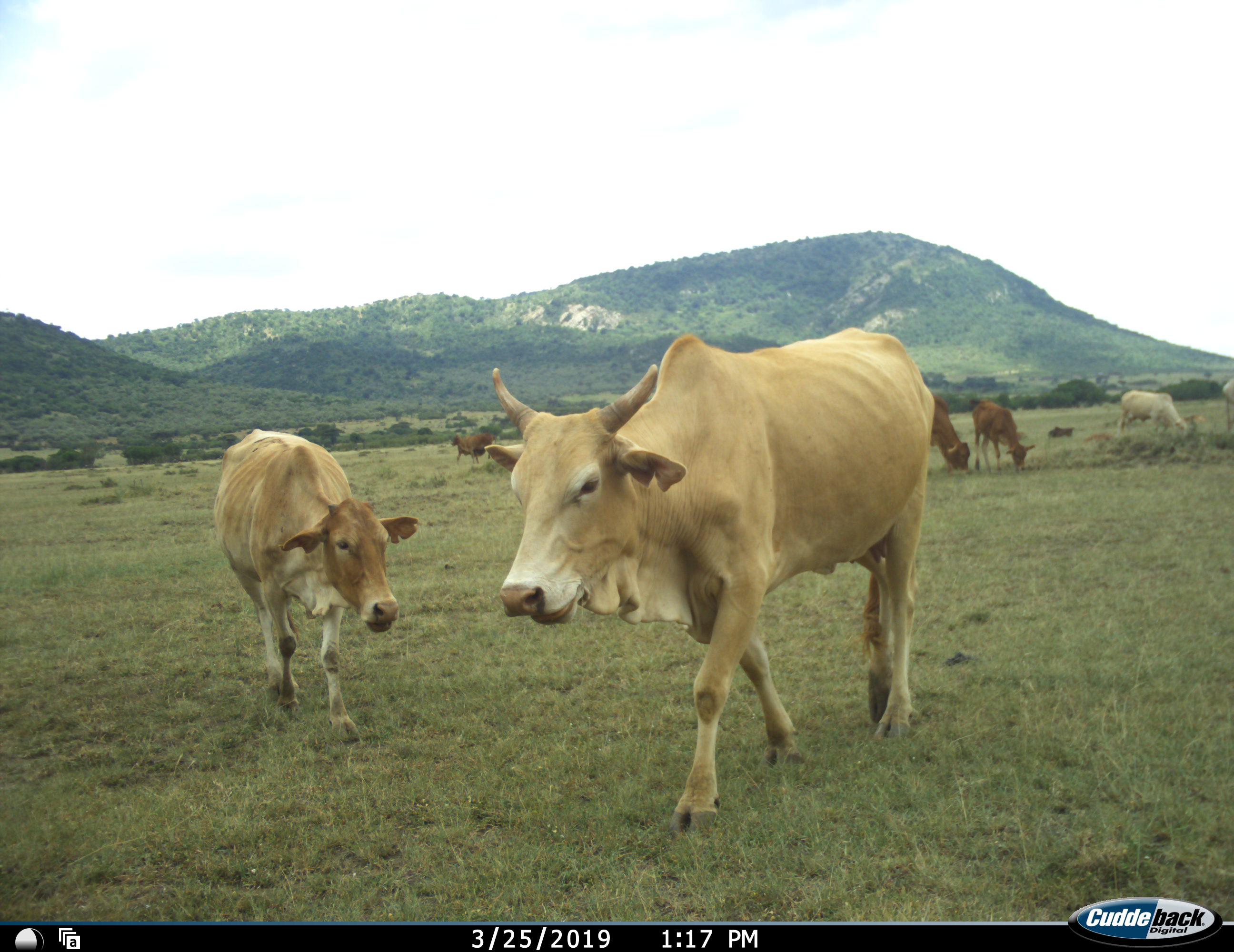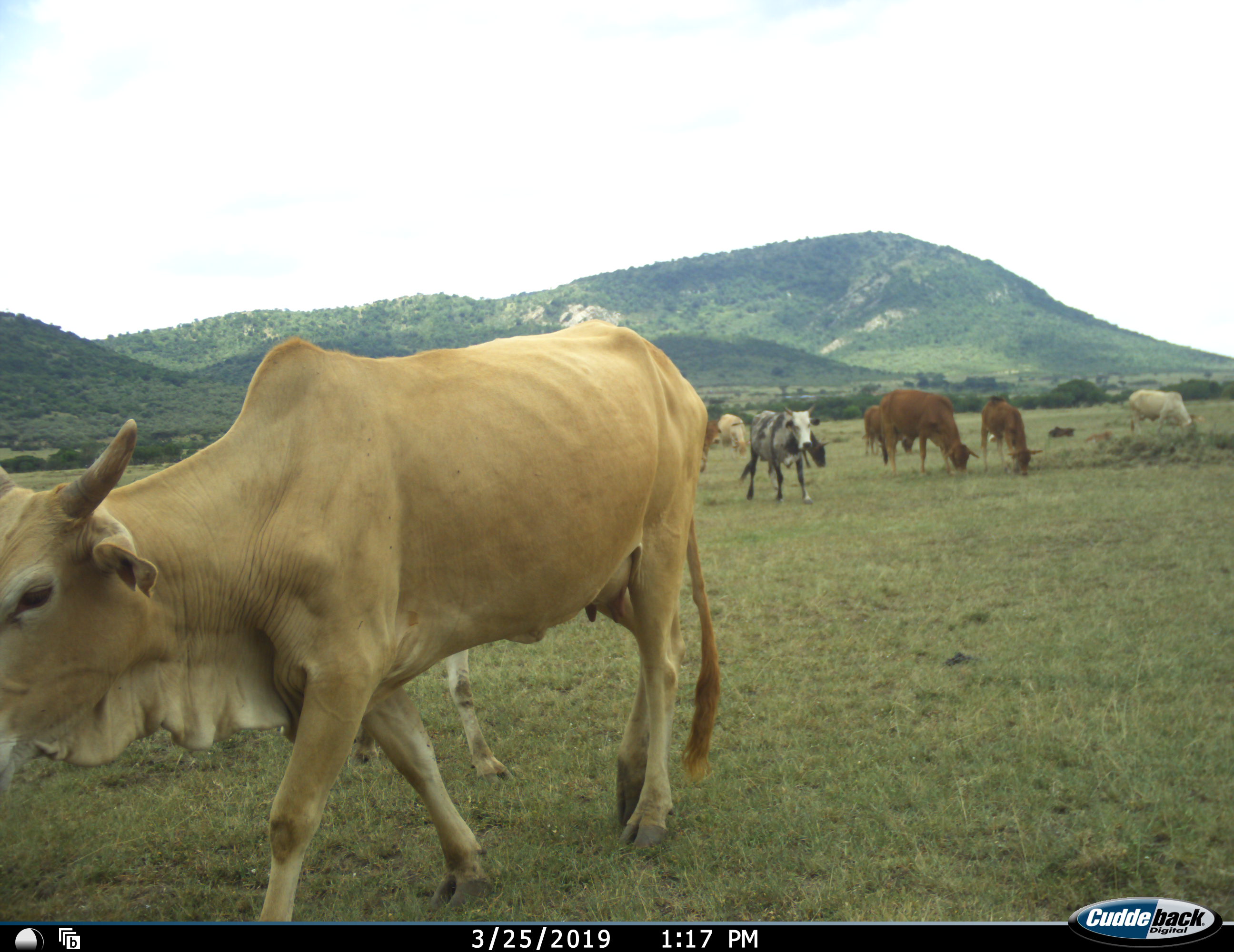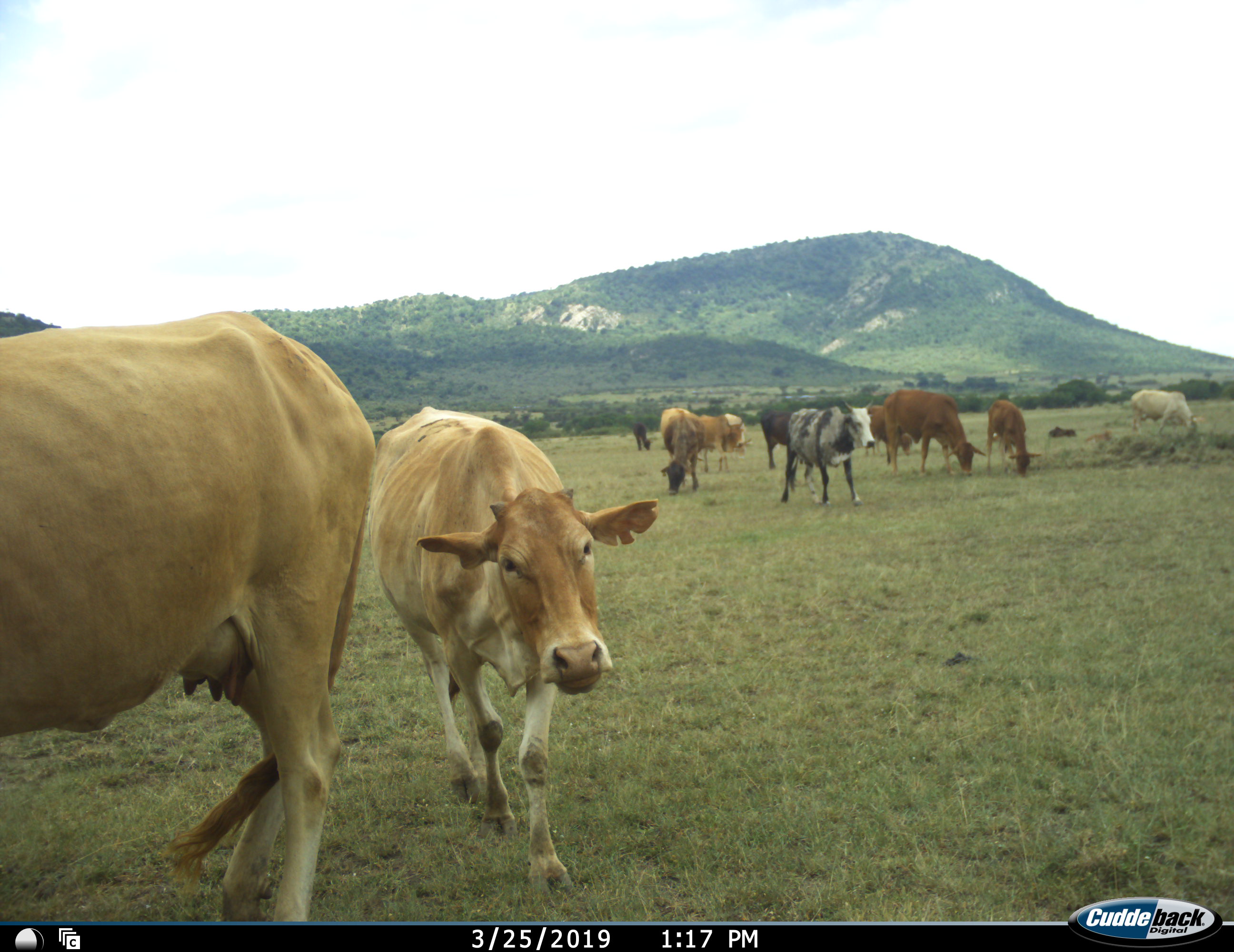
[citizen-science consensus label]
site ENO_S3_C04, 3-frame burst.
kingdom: Animalia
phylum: Chordata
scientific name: Vertebrata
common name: domestic animal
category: domesticanimal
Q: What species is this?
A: Domesticanimal (domestic animal) (Vertebrata).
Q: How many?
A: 11-50.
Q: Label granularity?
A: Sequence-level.